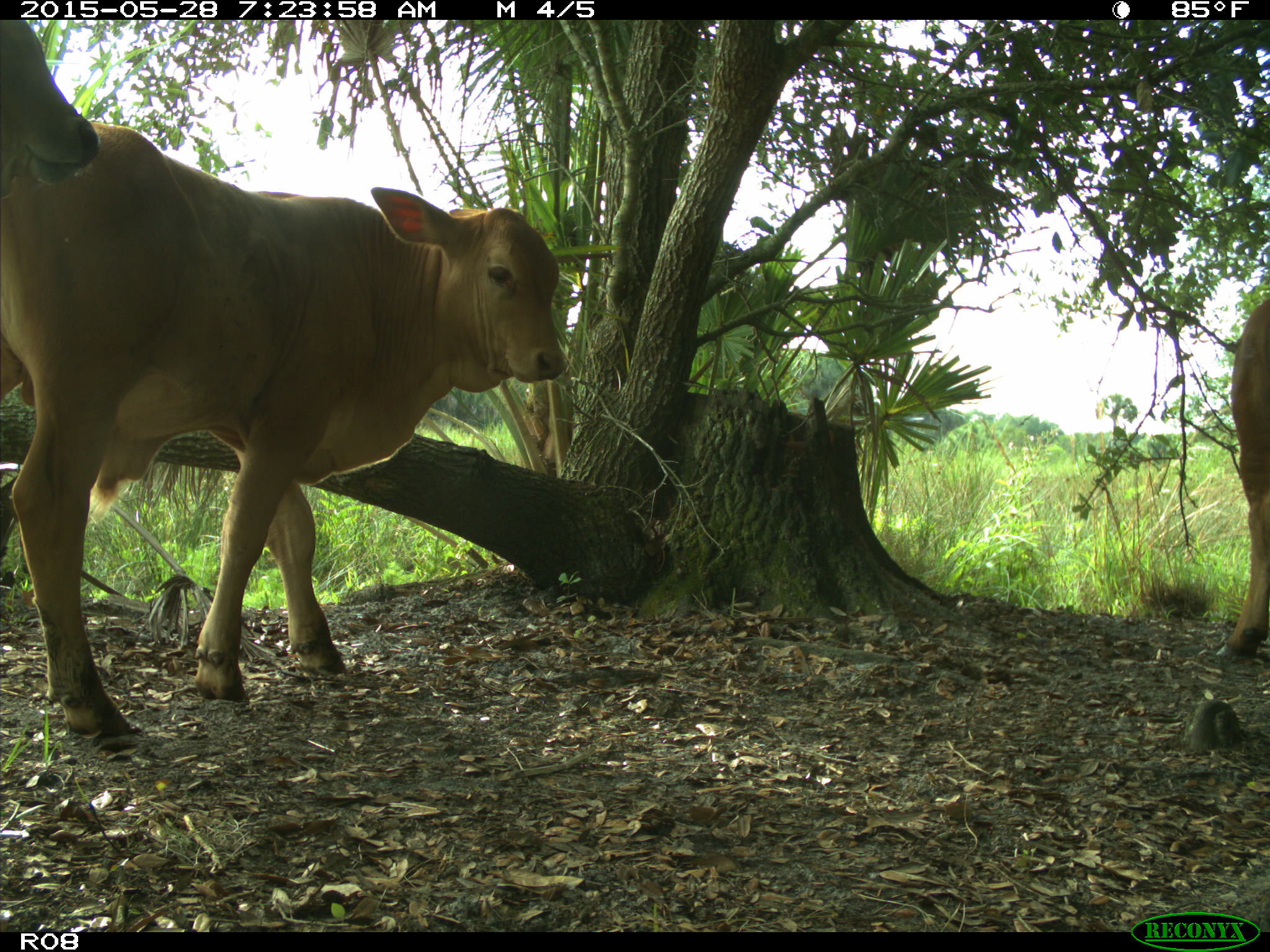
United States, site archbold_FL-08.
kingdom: Animalia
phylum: Chordata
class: Mammalia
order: Artiodactyla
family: Bovidae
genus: Bos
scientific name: Bos taurus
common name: domestic cow